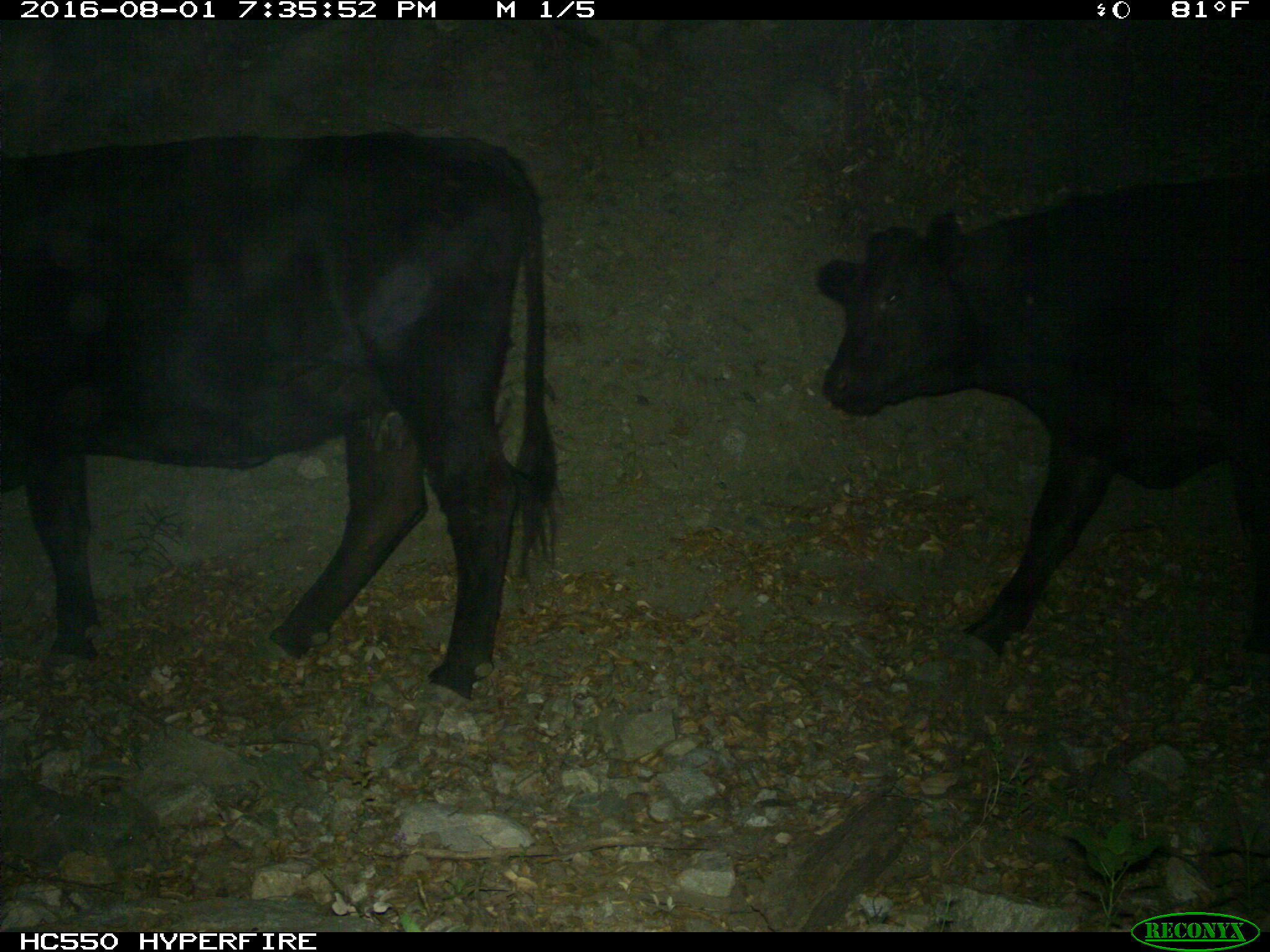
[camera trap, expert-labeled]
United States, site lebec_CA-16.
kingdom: Animalia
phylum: Chordata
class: Mammalia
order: Artiodactyla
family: Bovidae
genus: Bos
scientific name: Bos taurus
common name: domestic cow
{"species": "Bos taurus (domestic cow)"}